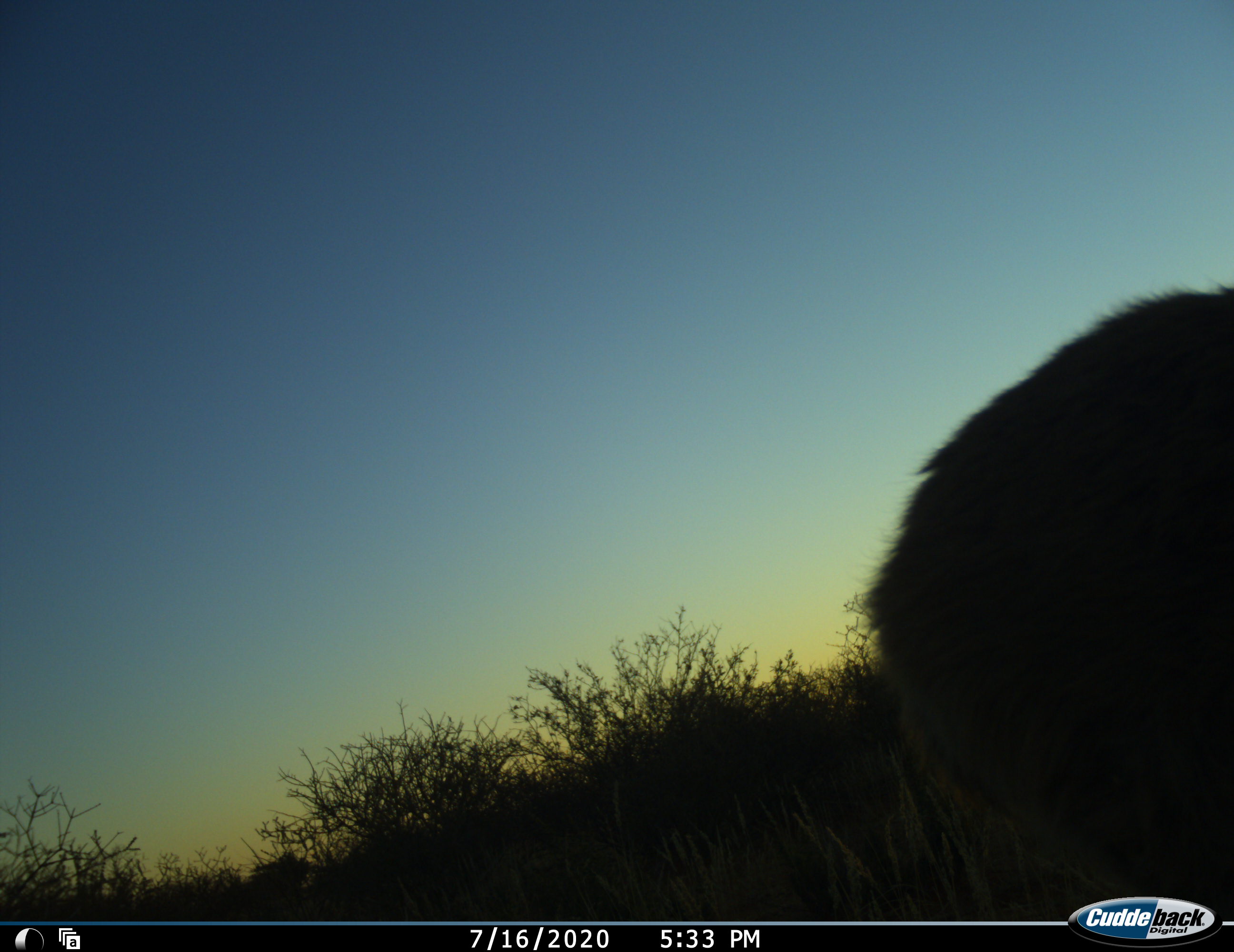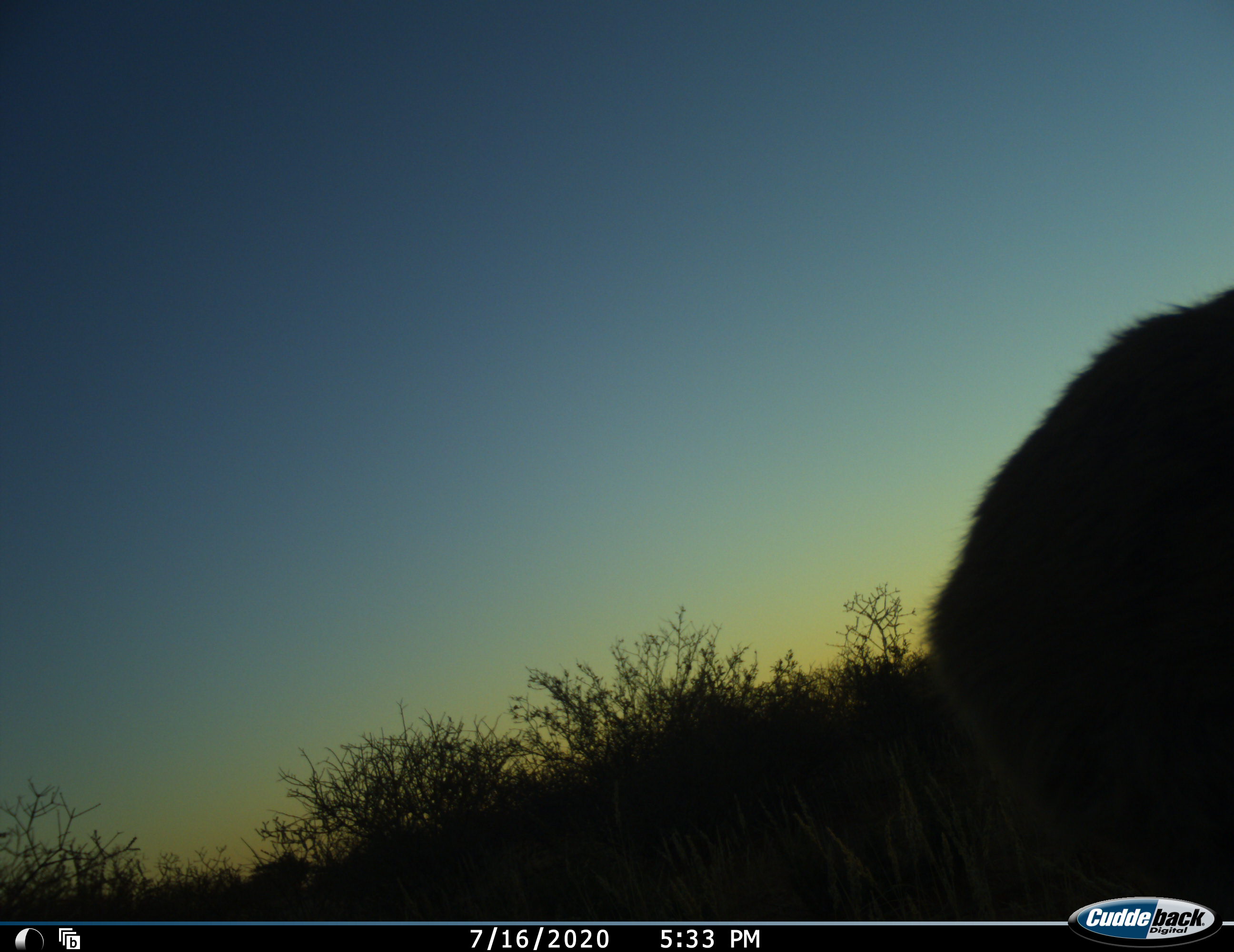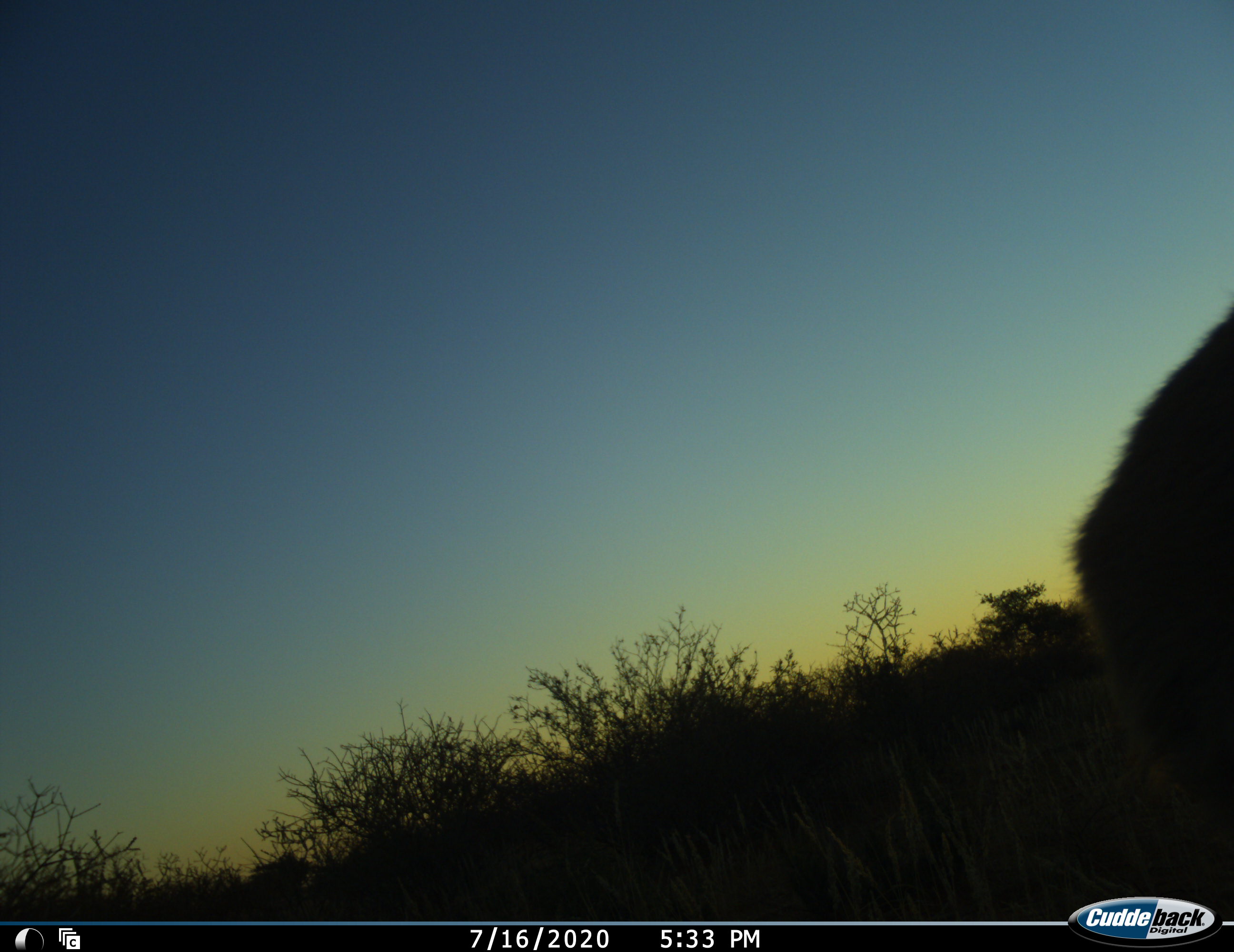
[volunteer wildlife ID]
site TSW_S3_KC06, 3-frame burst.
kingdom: Animalia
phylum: Chordata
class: Mammalia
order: Artiodactyla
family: Bovidae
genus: Sylvicapra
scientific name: Sylvicapra grimmia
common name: common duiker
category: duikercommongrey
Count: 1.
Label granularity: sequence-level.